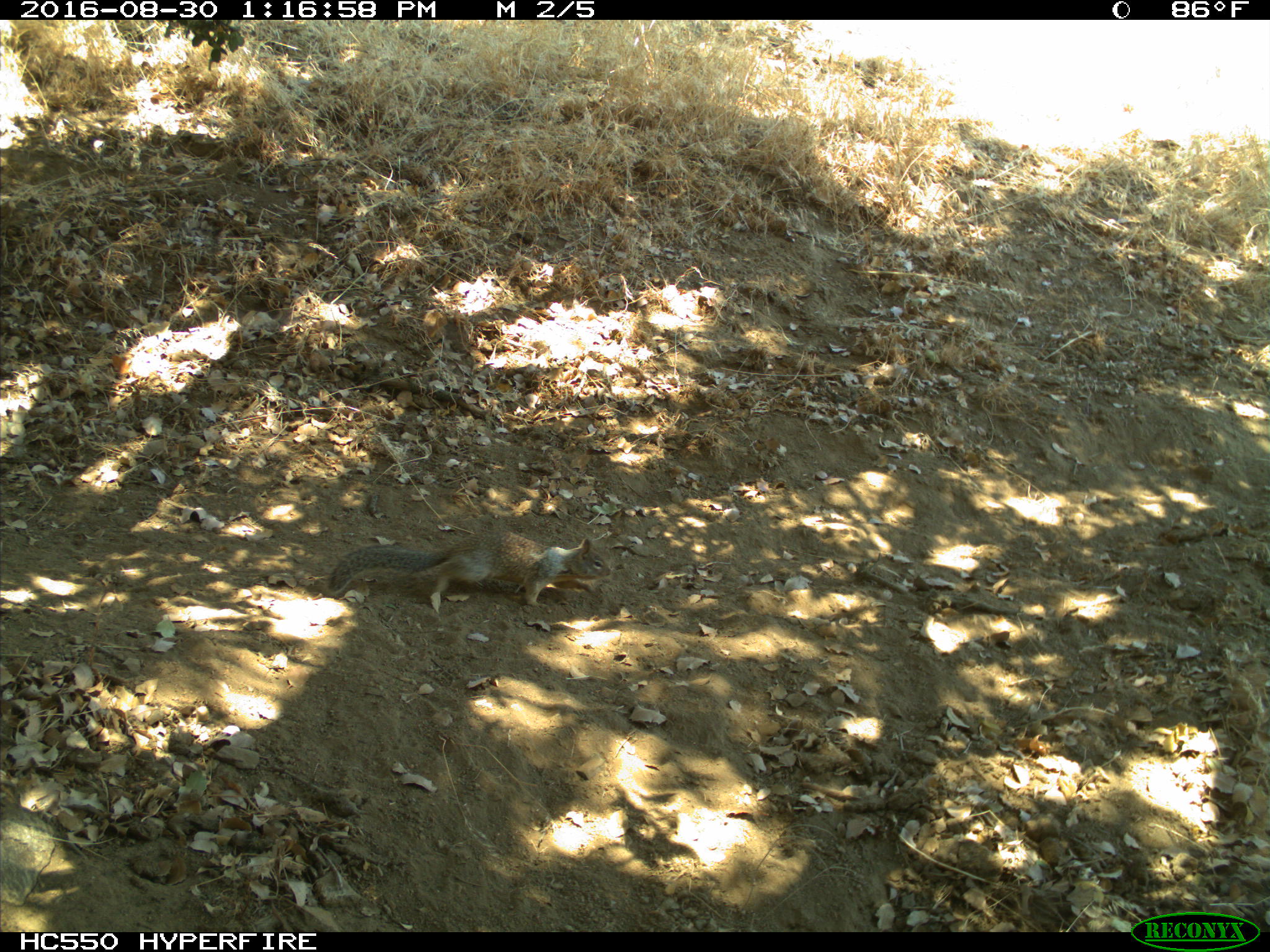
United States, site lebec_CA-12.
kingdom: Animalia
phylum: Chordata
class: Mammalia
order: Rodentia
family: Sciuridae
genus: Otospermophilus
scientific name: Otospermophilus beecheyi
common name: california ground squirrel